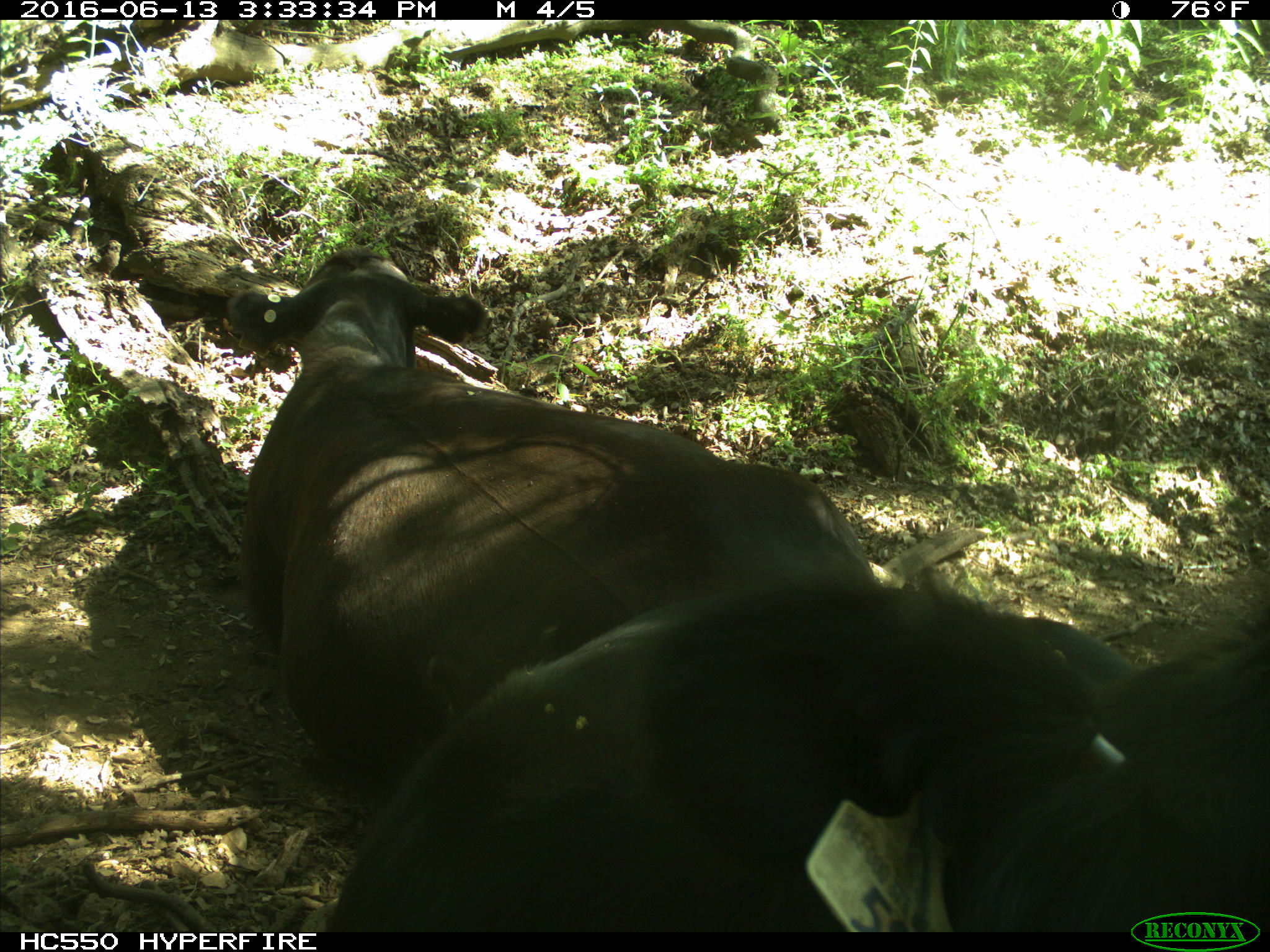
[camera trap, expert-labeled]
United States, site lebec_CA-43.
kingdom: Animalia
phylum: Chordata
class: Mammalia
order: Artiodactyla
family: Bovidae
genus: Bos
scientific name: Bos taurus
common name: domestic cow